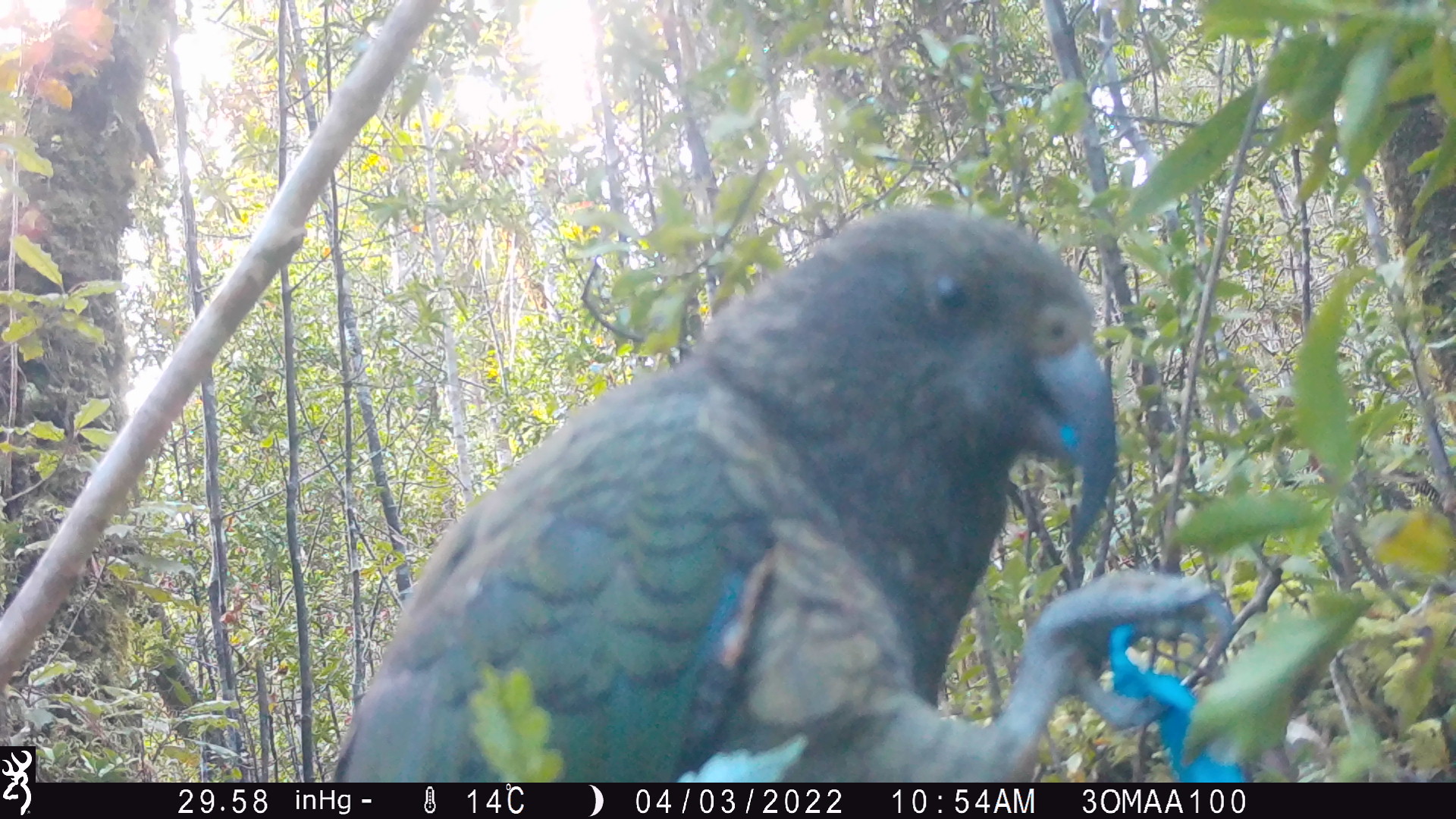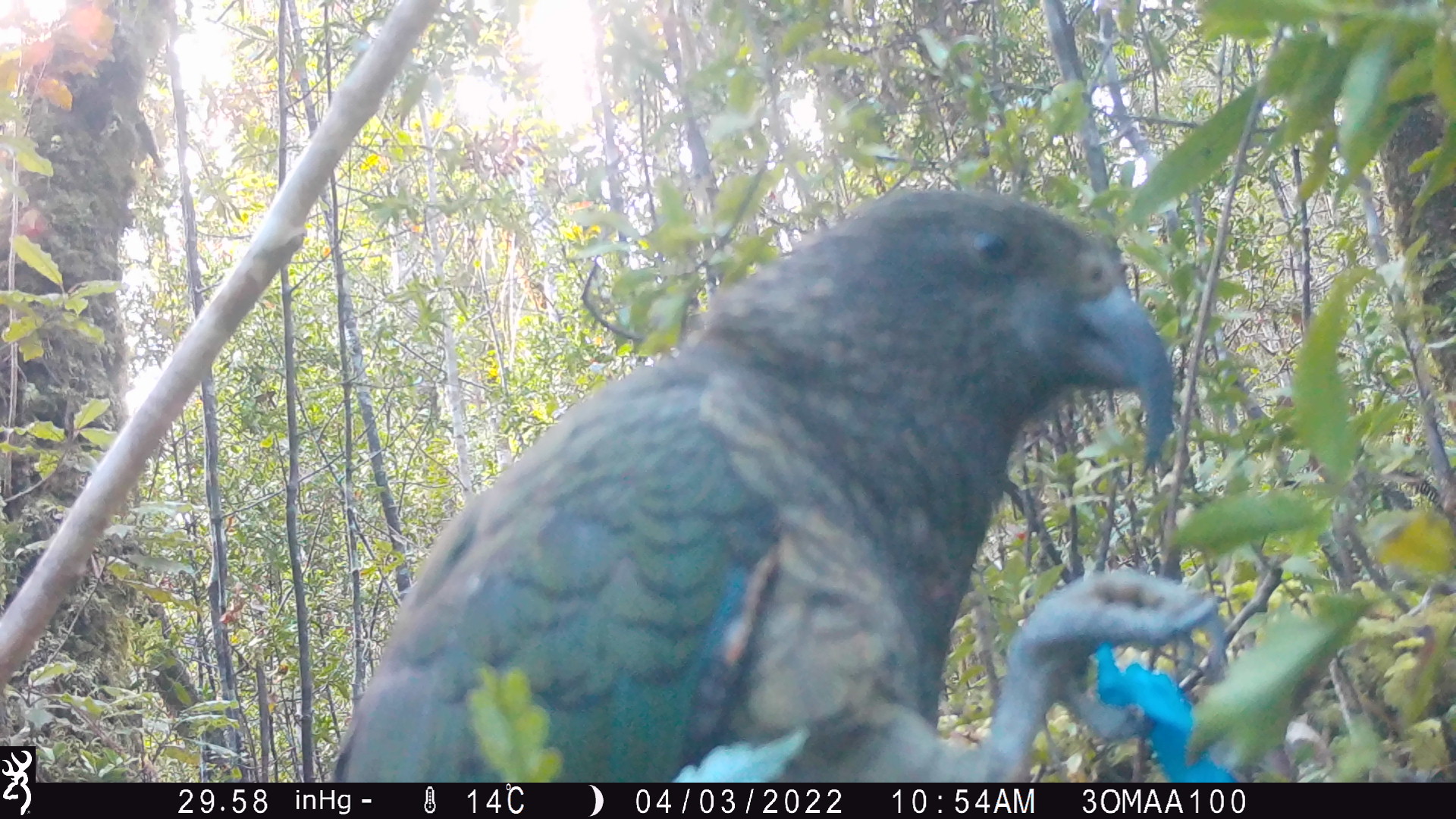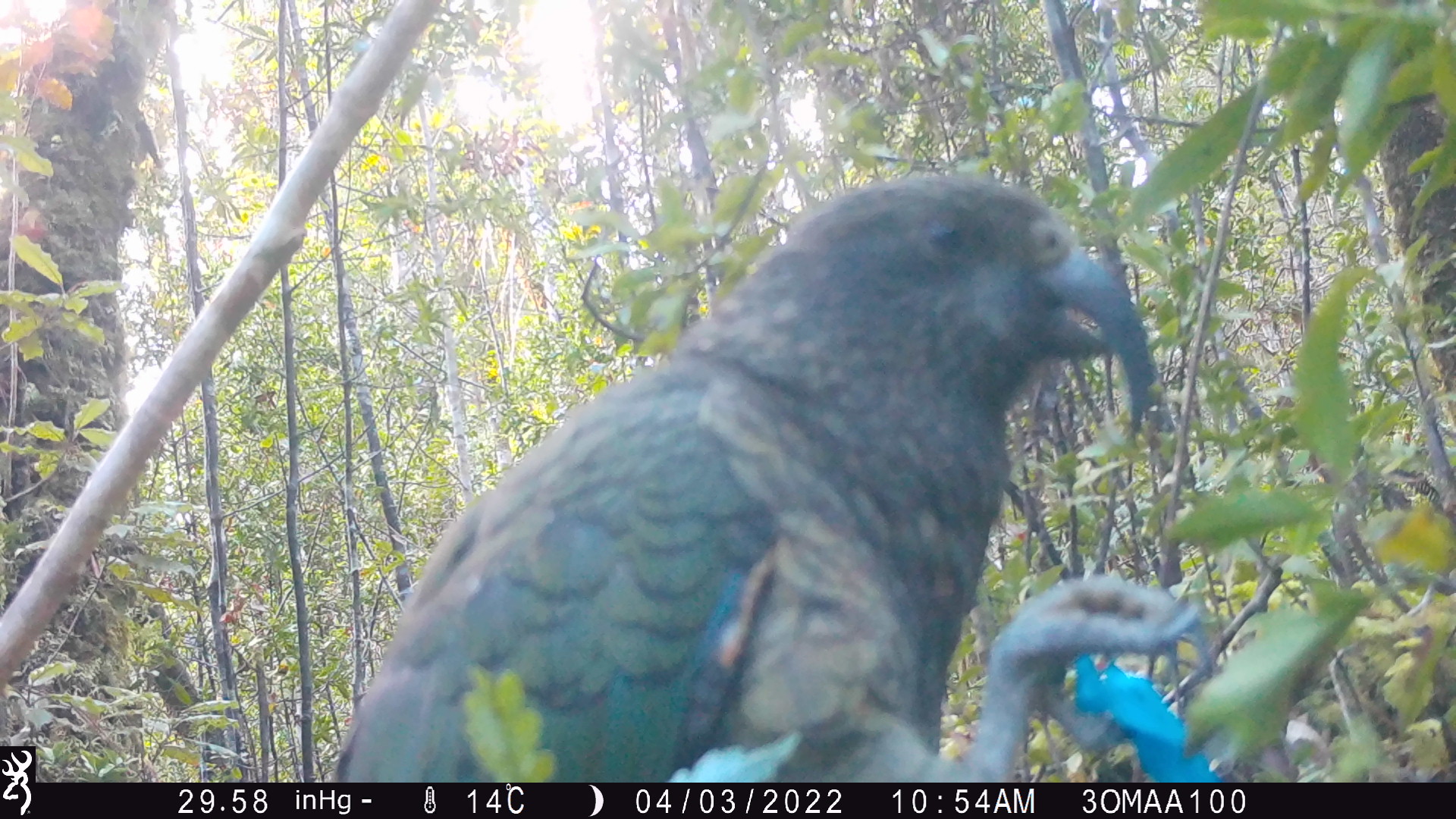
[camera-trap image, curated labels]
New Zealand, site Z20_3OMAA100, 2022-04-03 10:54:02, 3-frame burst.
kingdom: Animalia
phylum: Chordata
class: Aves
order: Psittaciformes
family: Strigopidae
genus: Nestor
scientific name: Nestor notabilis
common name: kea